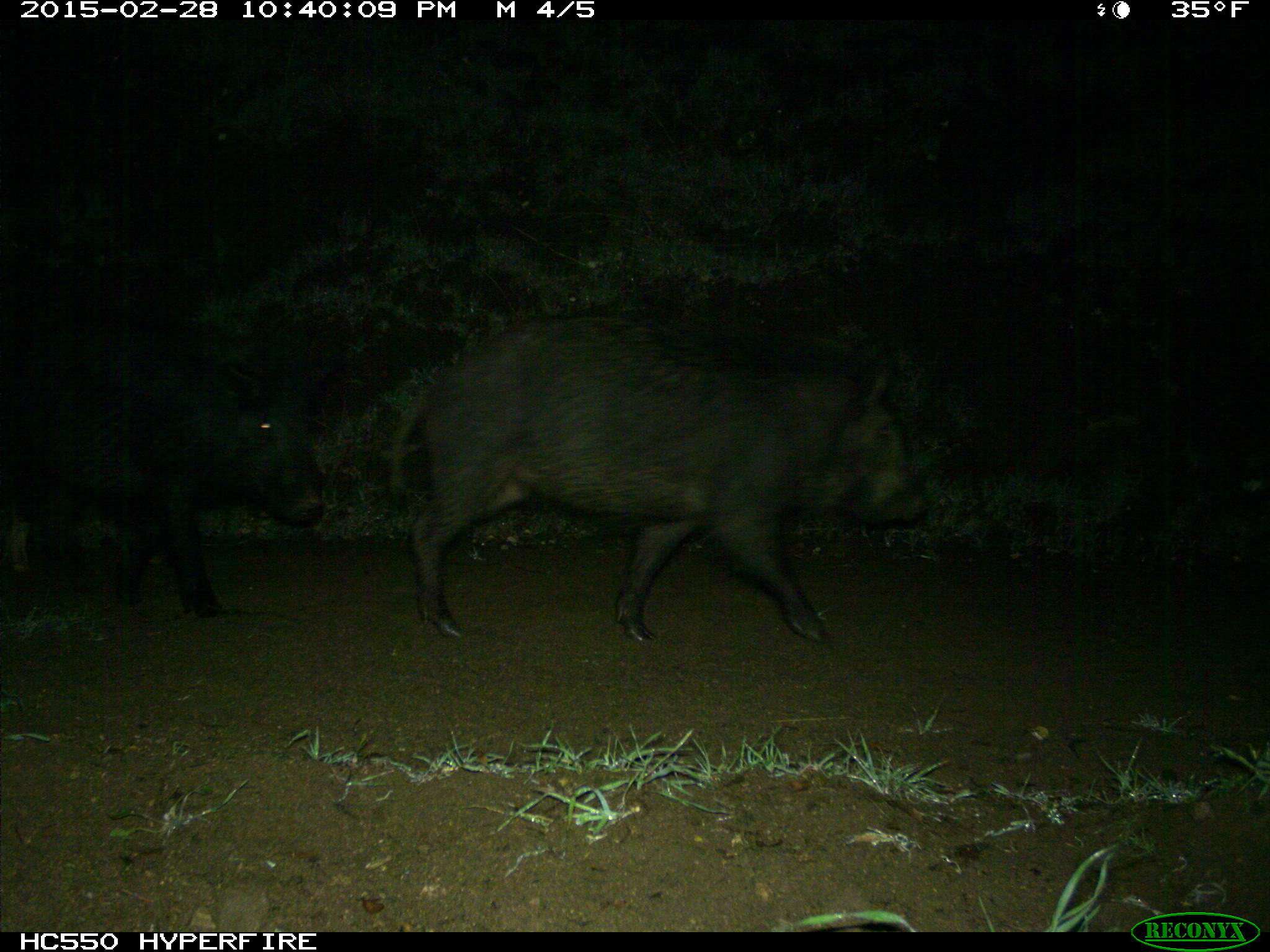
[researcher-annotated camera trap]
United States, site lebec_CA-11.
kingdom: Animalia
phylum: Chordata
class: Mammalia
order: Artiodactyla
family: Suidae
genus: Sus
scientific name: Sus scrofa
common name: wild boar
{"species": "Sus scrofa (wild boar)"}